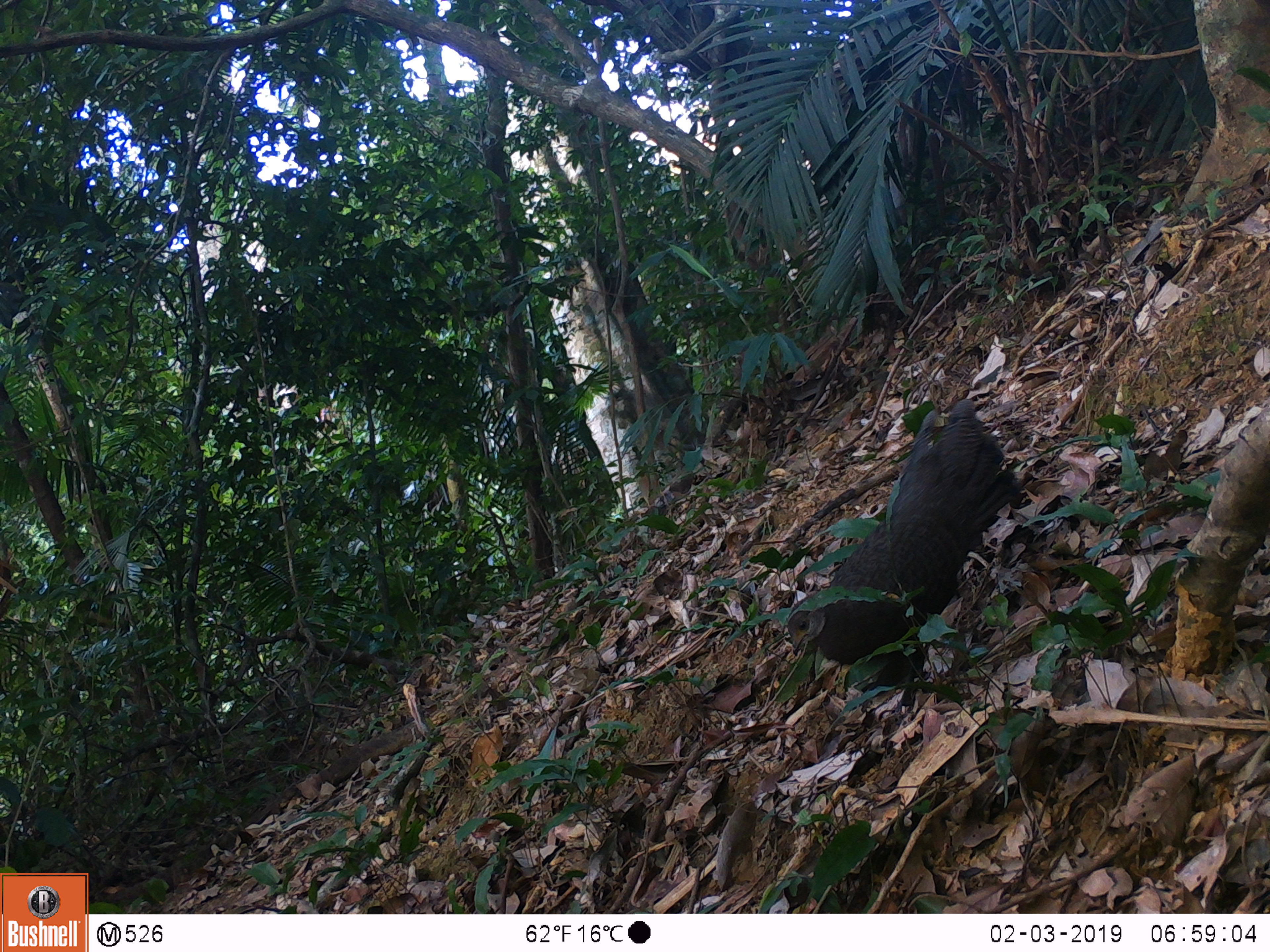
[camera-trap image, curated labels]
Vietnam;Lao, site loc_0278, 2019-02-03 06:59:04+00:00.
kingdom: Animalia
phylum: Chordata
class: Aves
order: Galliformes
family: Phasianidae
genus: Polyplectron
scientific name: Polyplectron bicalcaratum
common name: gray peacock-pheasant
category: grey peacock pheasant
Grey peacock pheasant (gray peacock-pheasant) (Polyplectron bicalcaratum). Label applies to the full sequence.